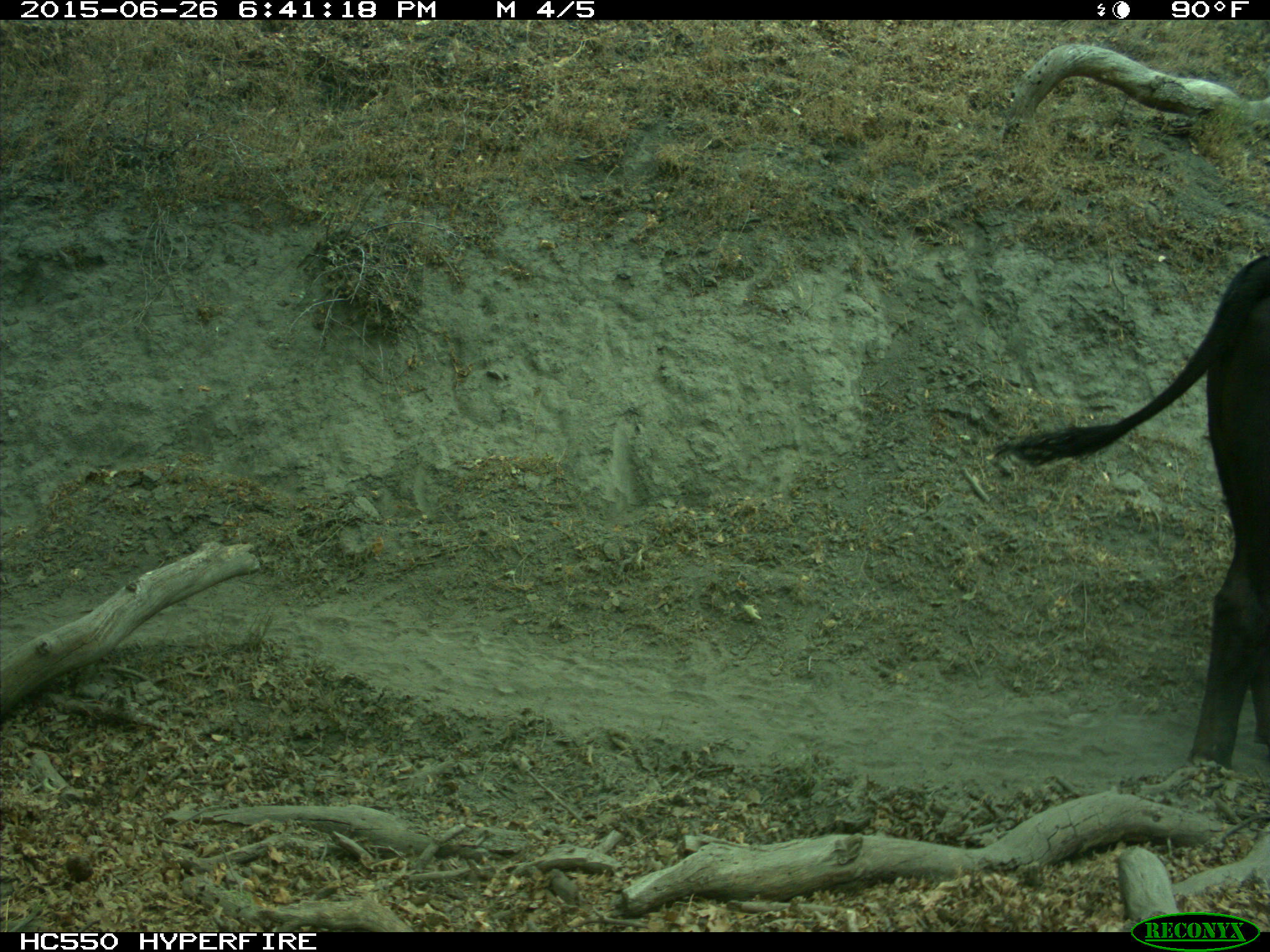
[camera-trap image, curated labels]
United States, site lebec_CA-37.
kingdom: Animalia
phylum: Chordata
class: Mammalia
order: Artiodactyla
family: Bovidae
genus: Bos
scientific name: Bos taurus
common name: domestic cow